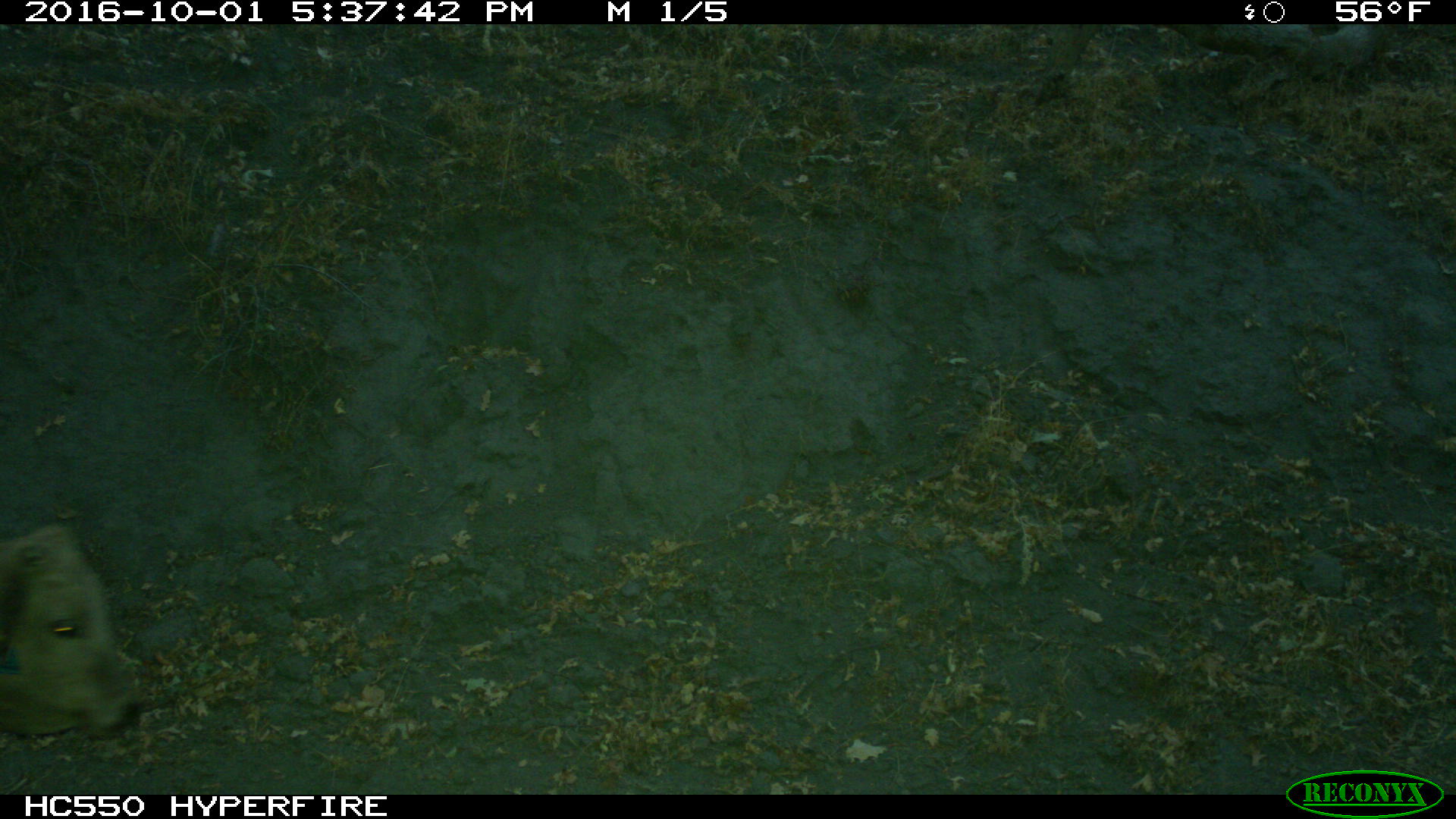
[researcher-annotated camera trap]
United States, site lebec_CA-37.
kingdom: Animalia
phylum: Chordata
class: Mammalia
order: Artiodactyla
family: Bovidae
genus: Bos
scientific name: Bos taurus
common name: domestic cow